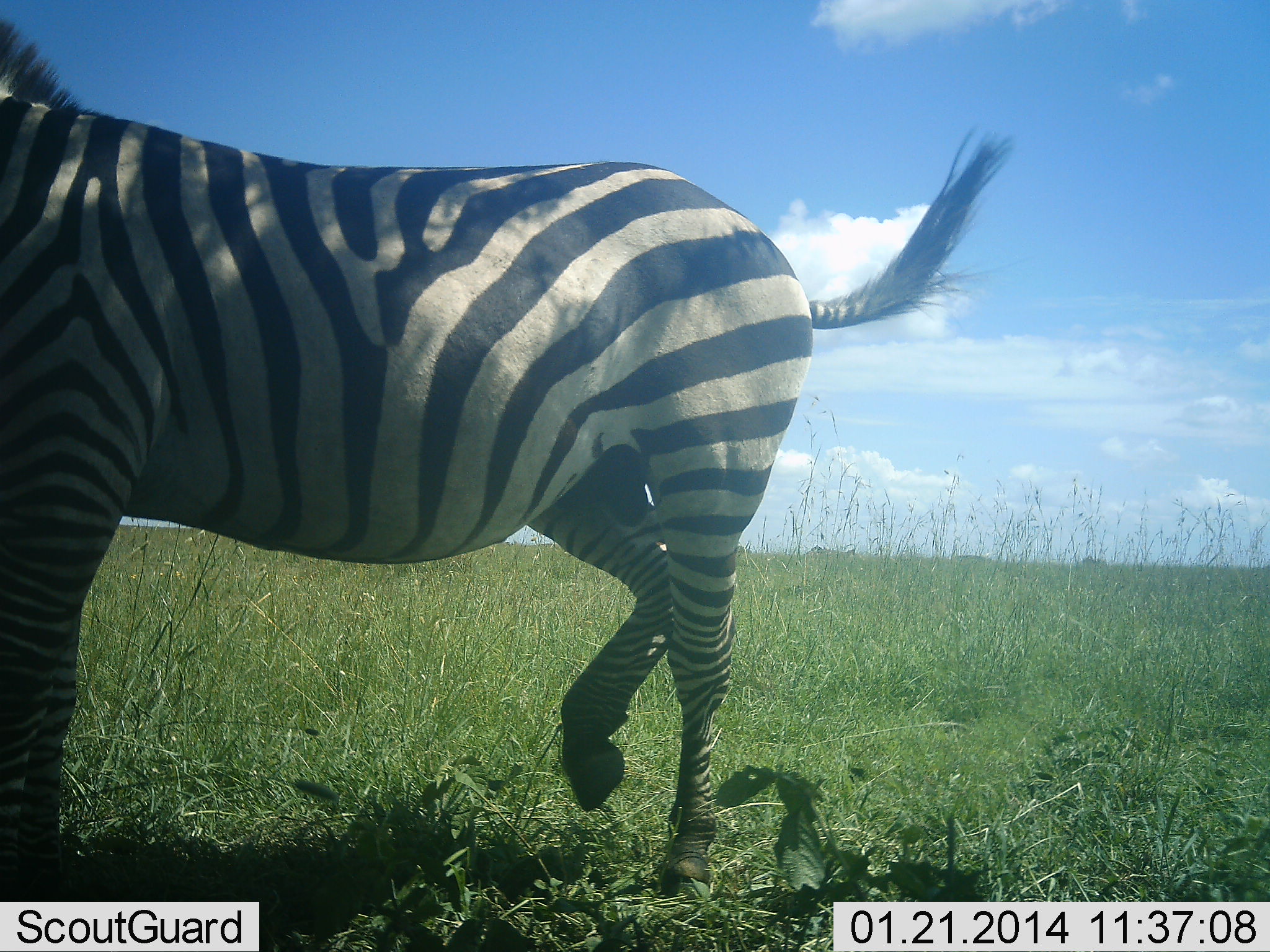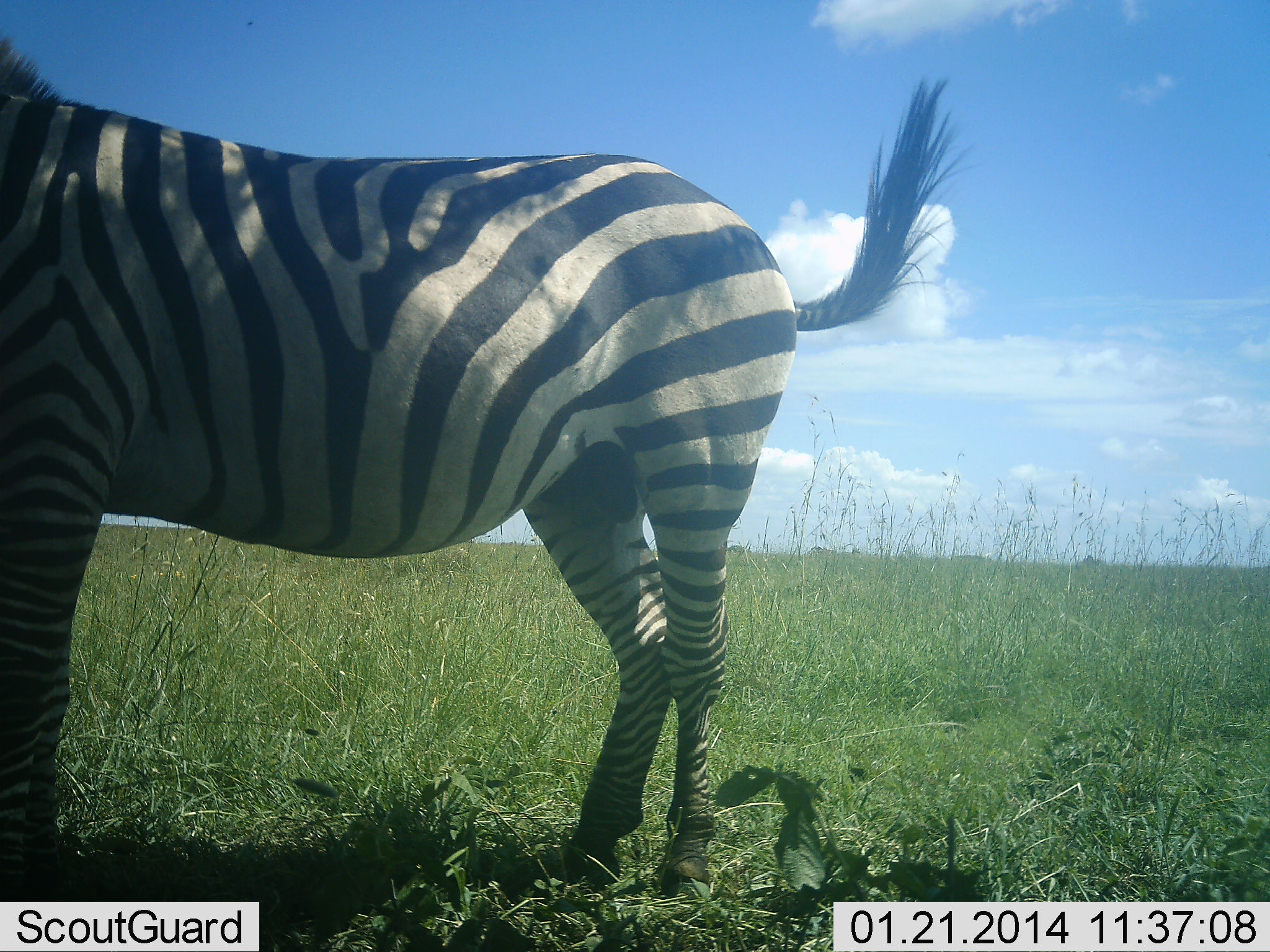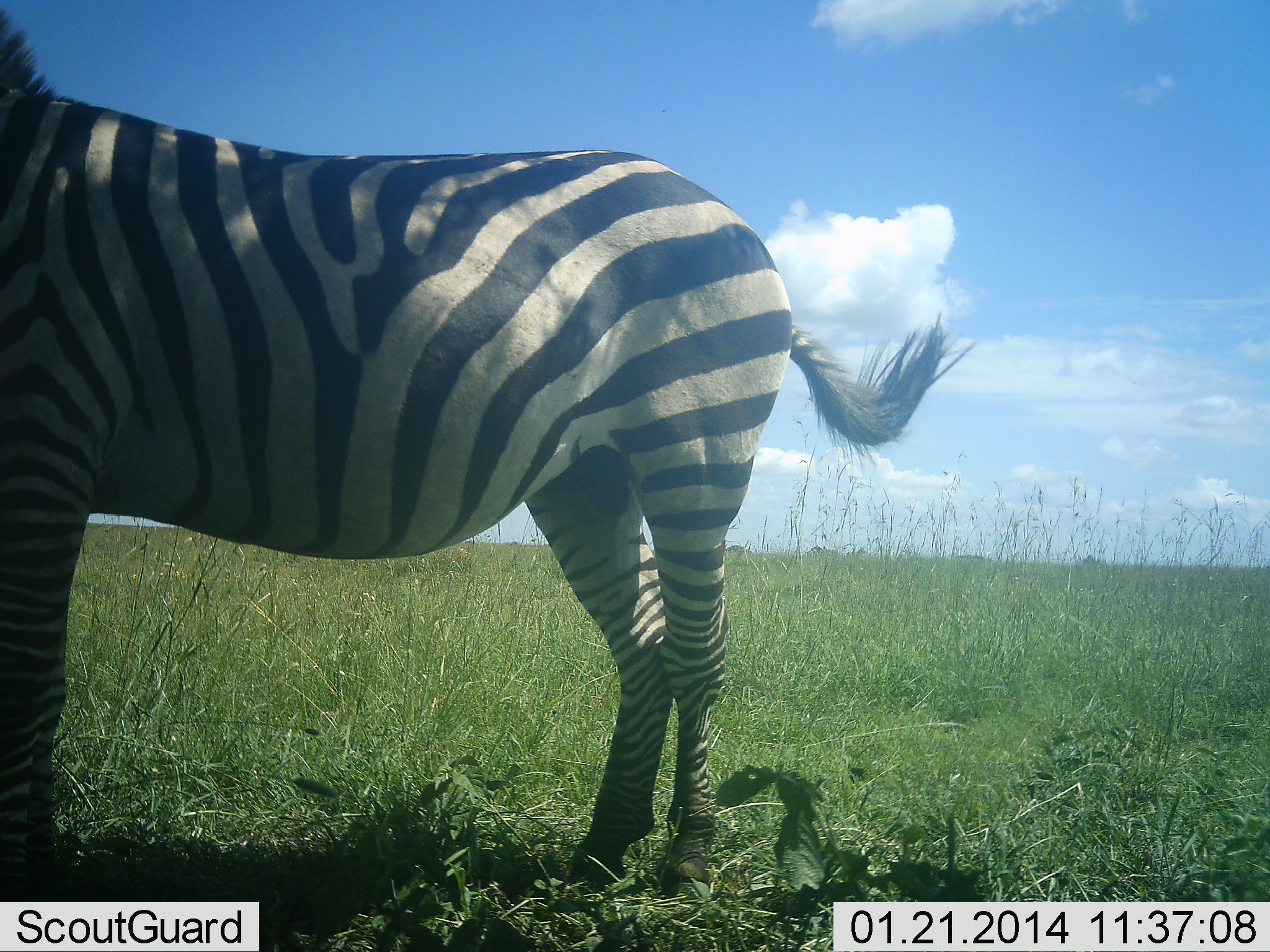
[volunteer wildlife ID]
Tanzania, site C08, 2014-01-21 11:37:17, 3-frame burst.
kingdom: Animalia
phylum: Chordata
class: Mammalia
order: Perissodactyla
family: Equidae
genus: Equus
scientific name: Equus quagga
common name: plains zebra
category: zebra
Zebra (plains zebra) (Equus quagga), count 1. Behavior (volunteer vote fractions): standing 80%, resting 20%, moving 10%, interacting 0%. Young present (vote fraction): 0%. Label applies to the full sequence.